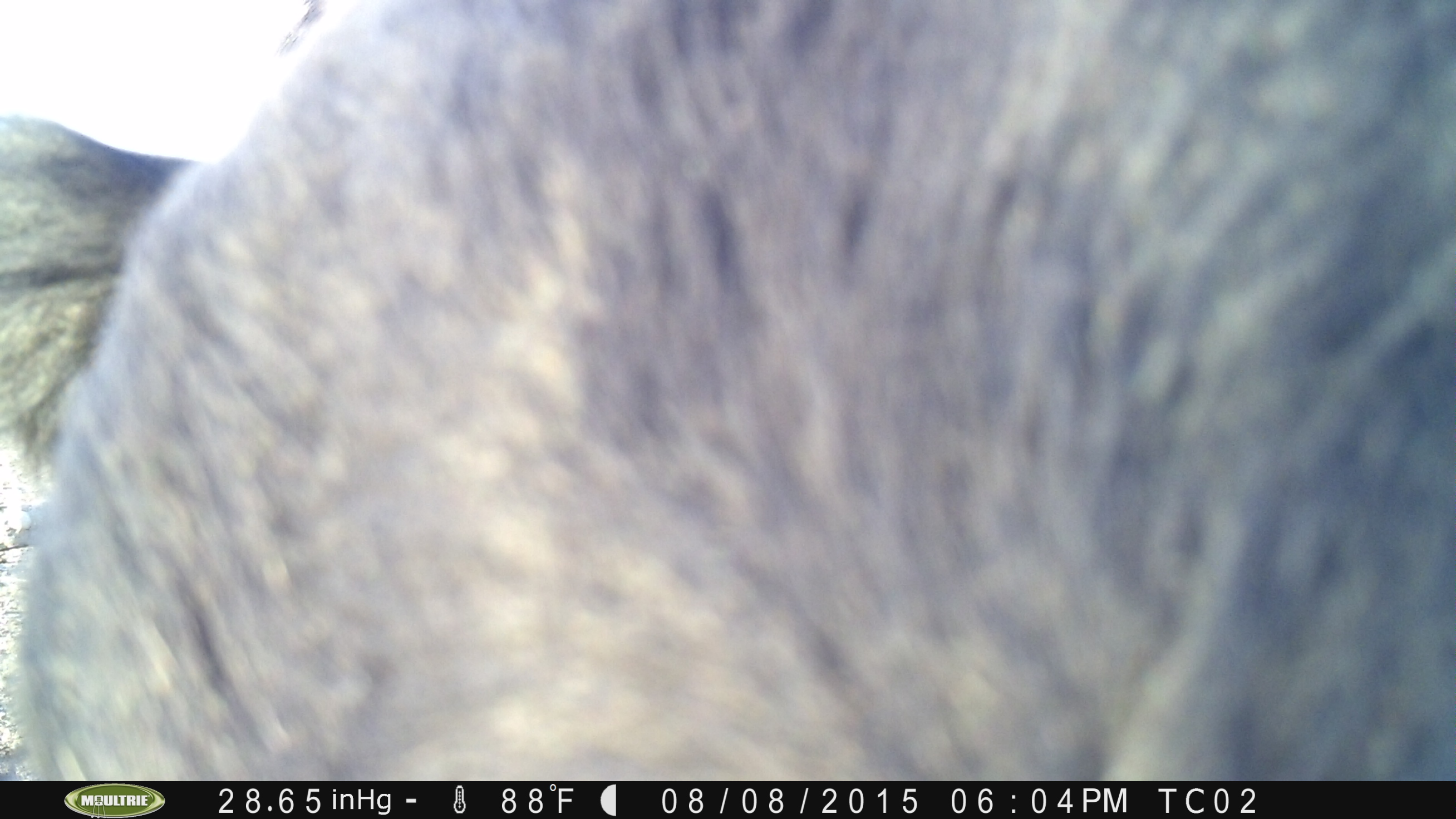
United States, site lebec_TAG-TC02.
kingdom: Animalia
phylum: Chordata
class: Mammalia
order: Artiodactyla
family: Bovidae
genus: Bos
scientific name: Bos taurus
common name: domestic cow